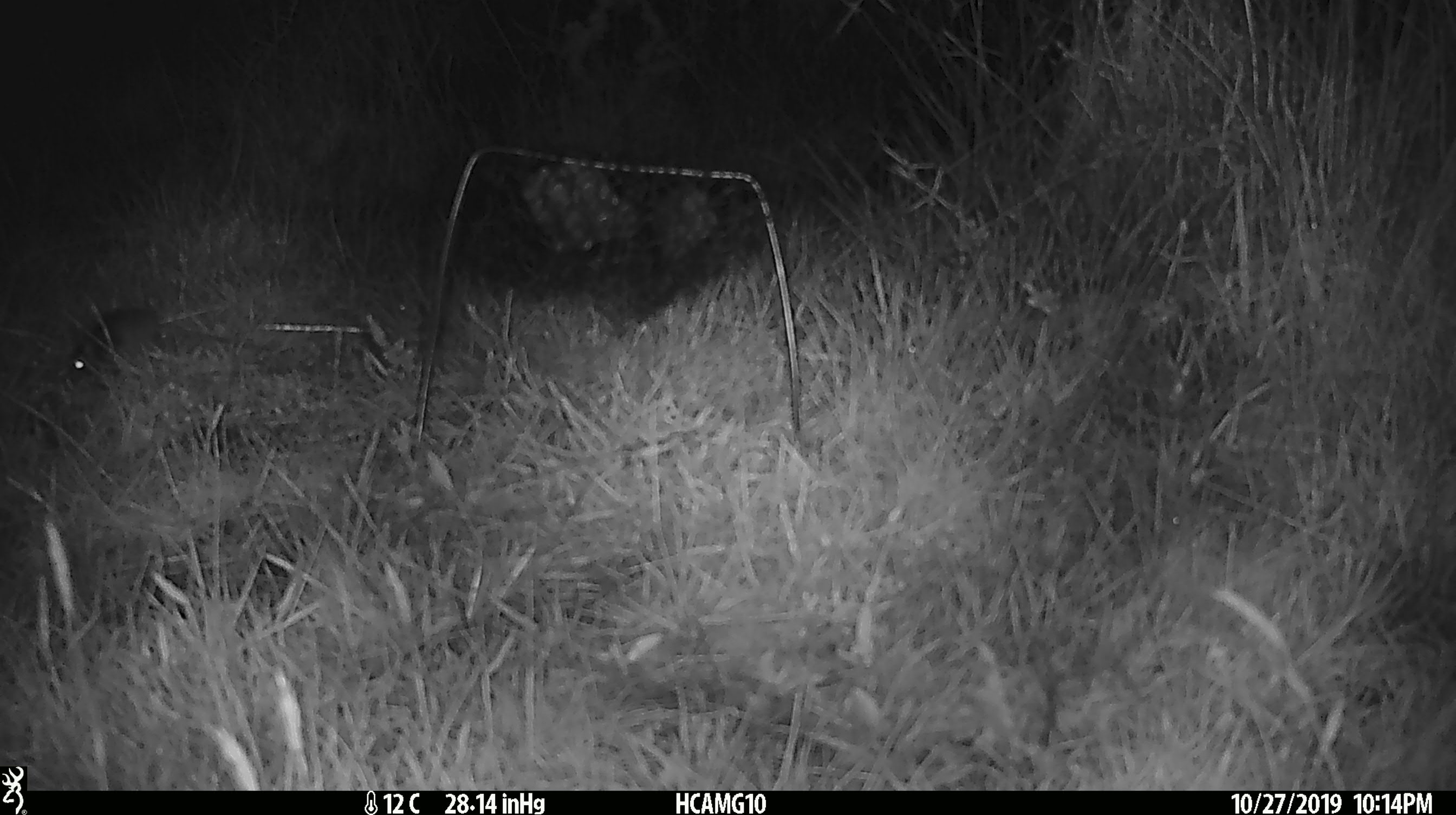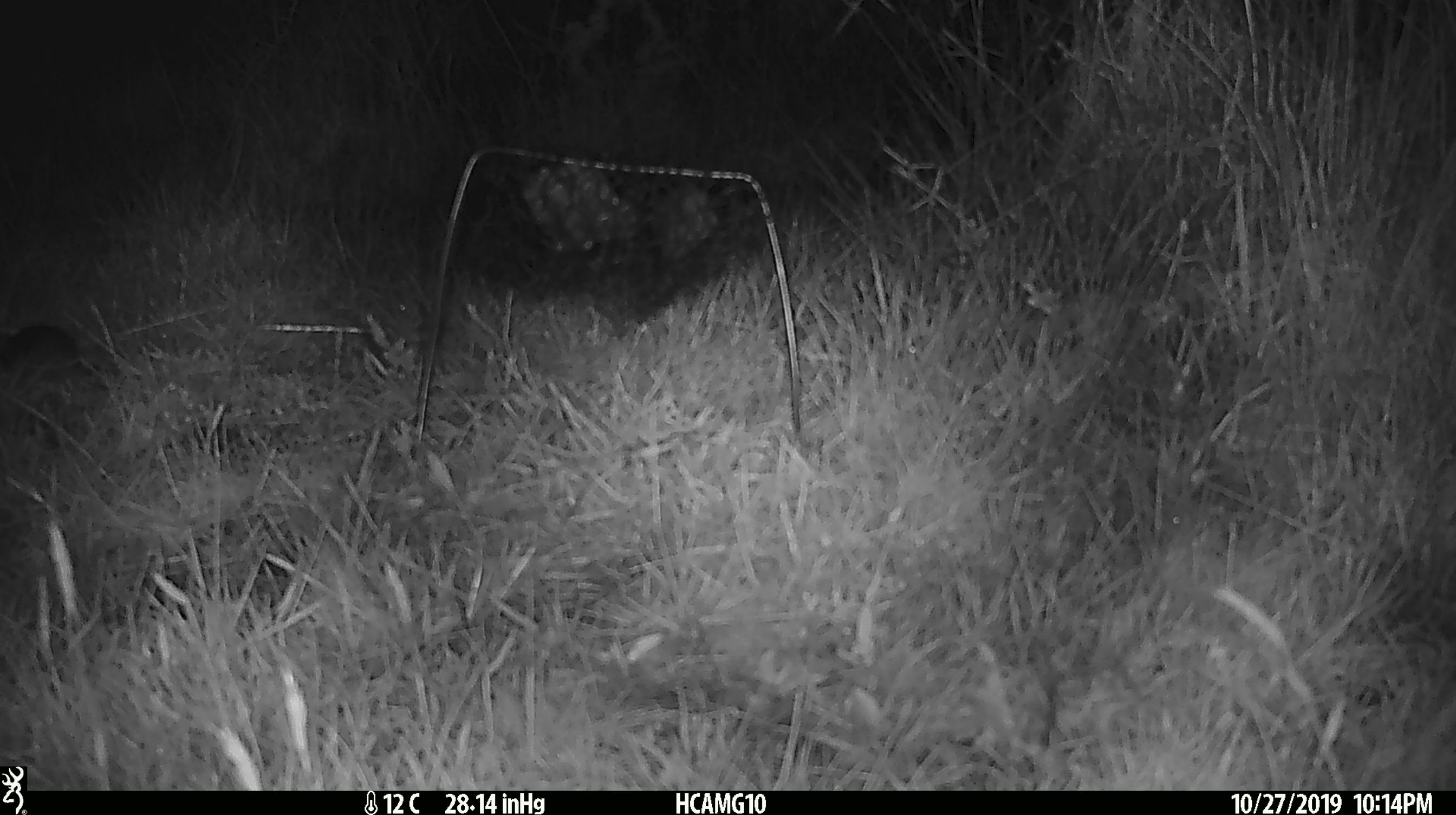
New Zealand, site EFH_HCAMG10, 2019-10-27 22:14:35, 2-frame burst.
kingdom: Animalia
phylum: Chordata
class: Mammalia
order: Rodentia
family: Muridae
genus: Mus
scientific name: Mus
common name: mouse